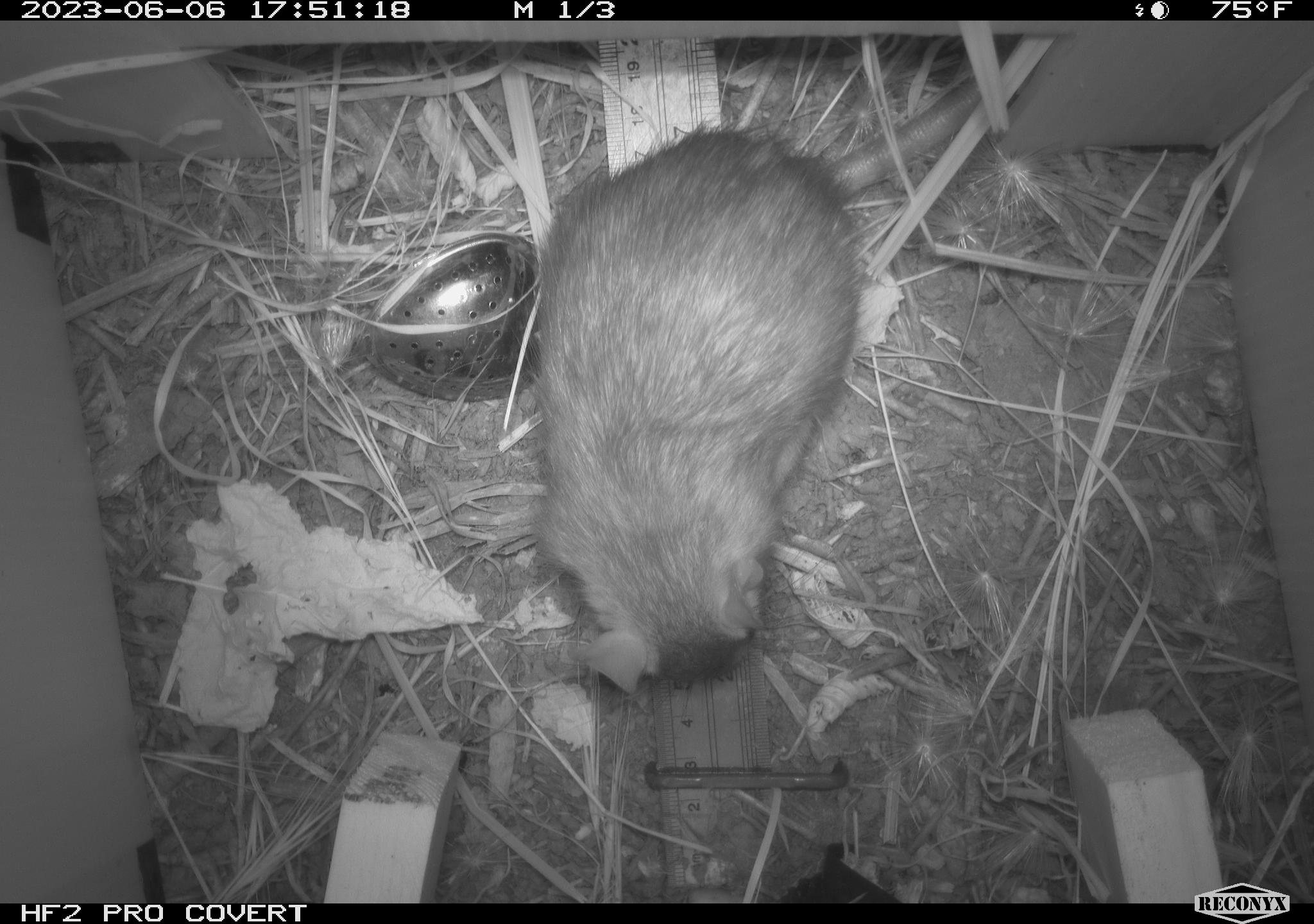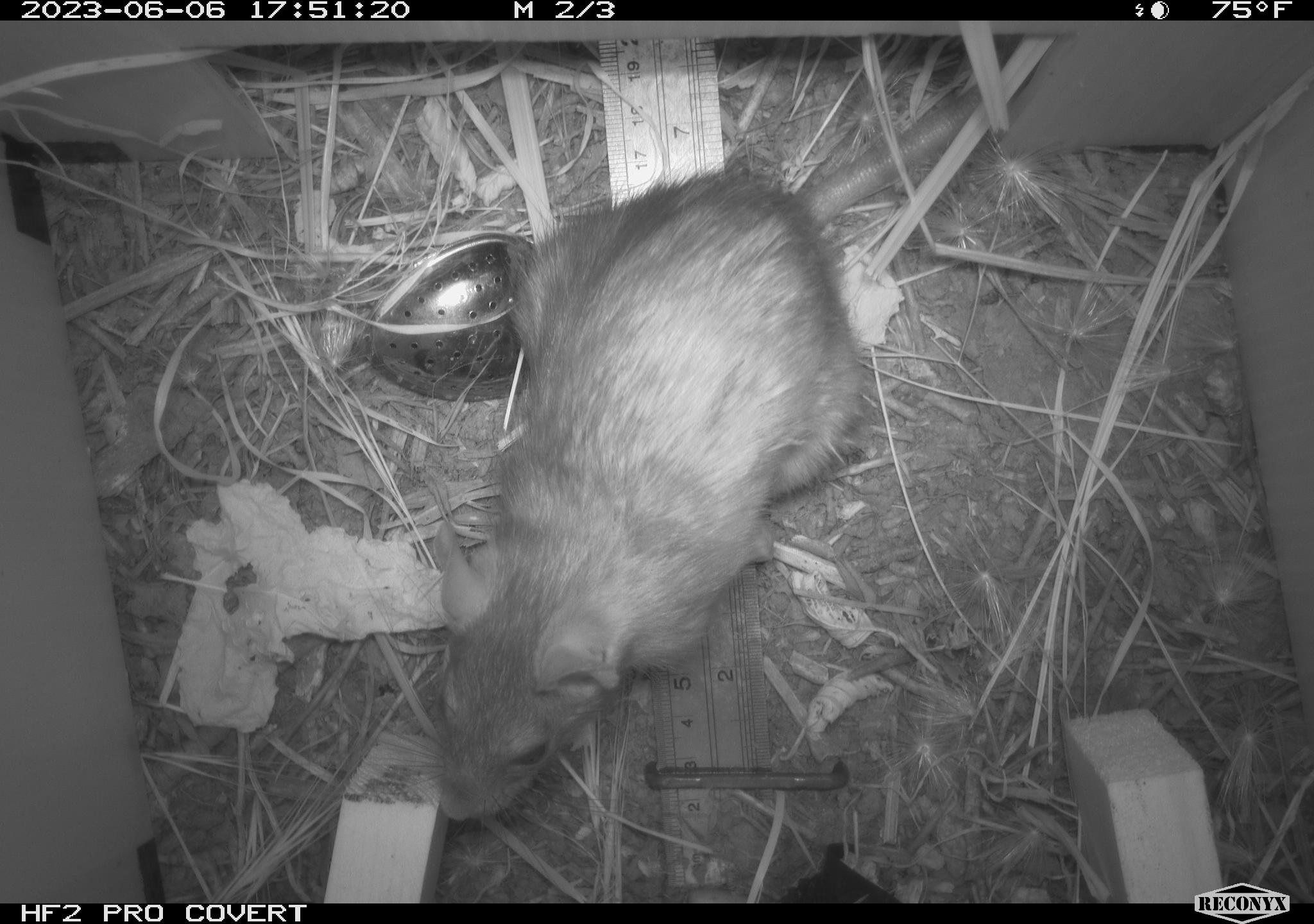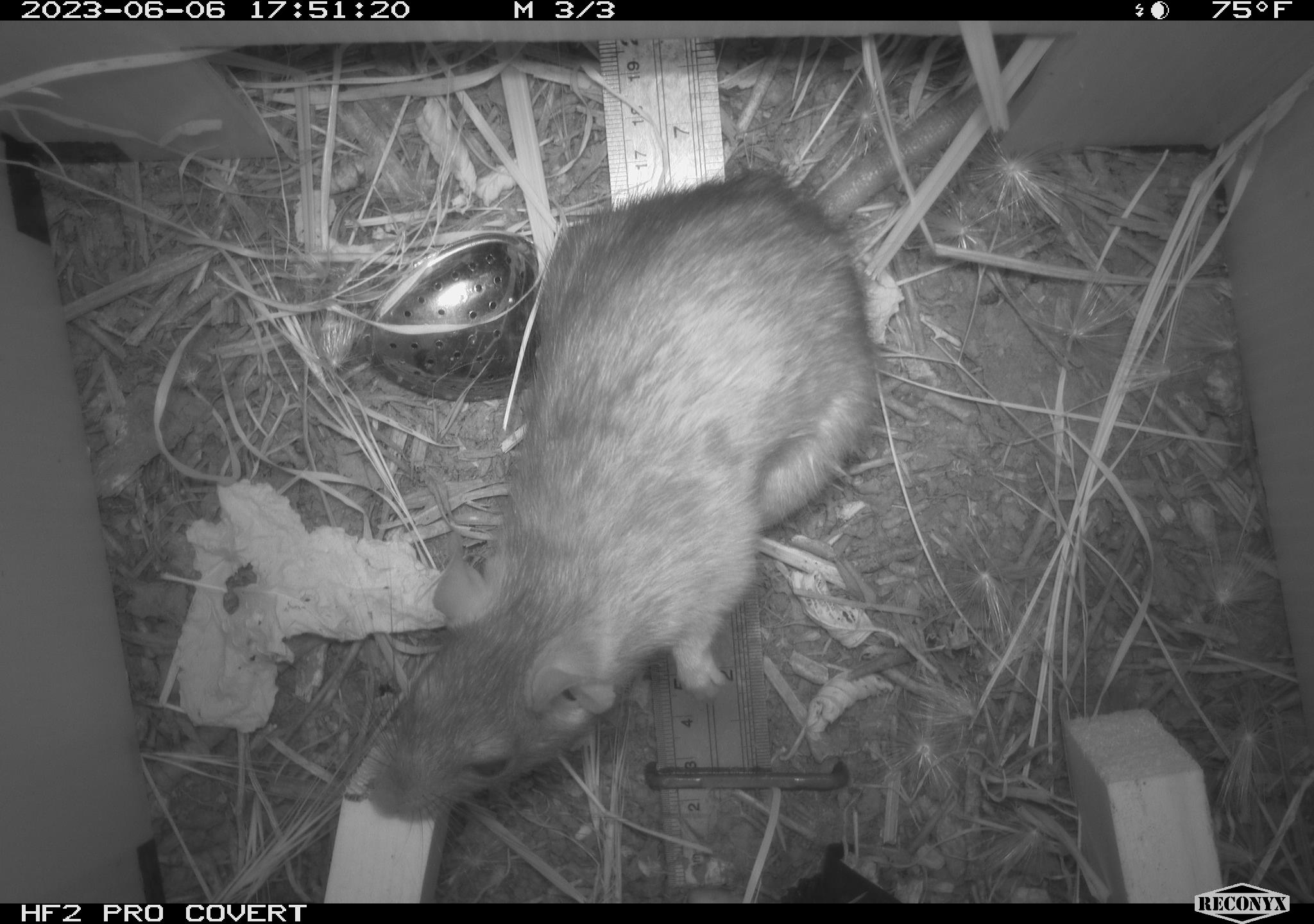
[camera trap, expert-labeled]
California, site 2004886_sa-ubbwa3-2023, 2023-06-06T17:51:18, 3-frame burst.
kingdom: Animalia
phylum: Chordata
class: Mammalia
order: Rodentia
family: Muridae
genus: Rattus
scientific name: Rattus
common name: rat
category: rattus species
Rattus species (rat) (Rattus).